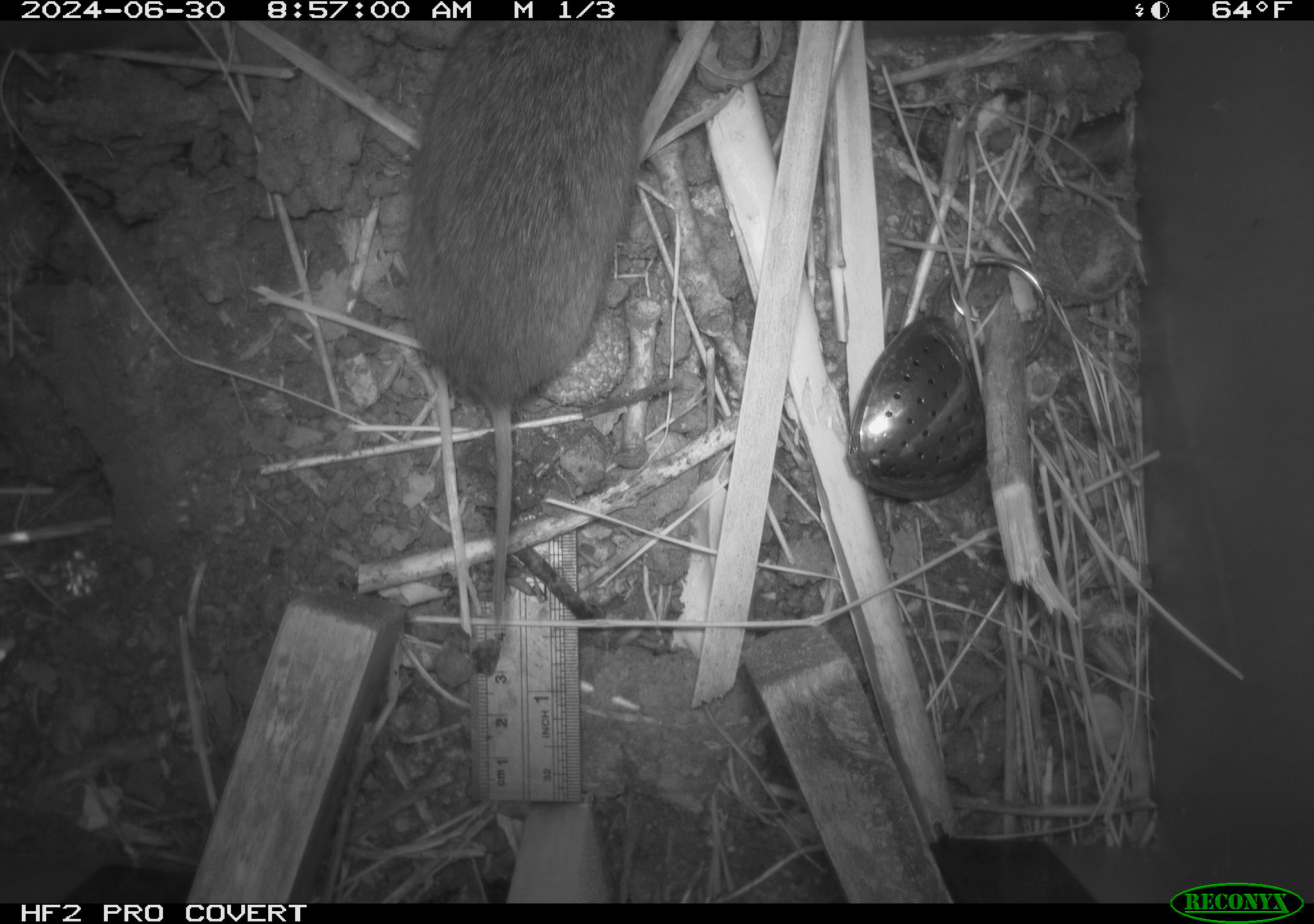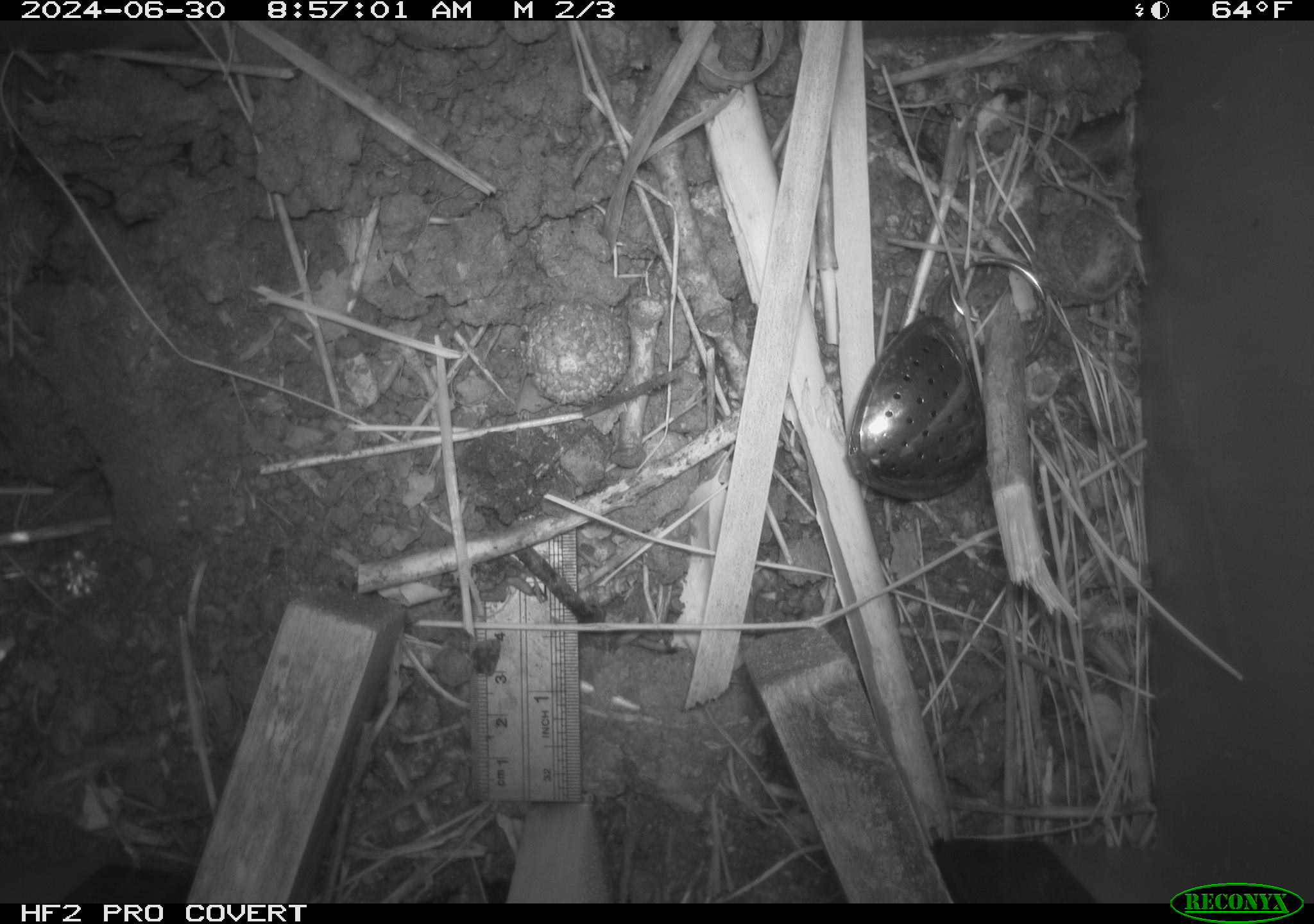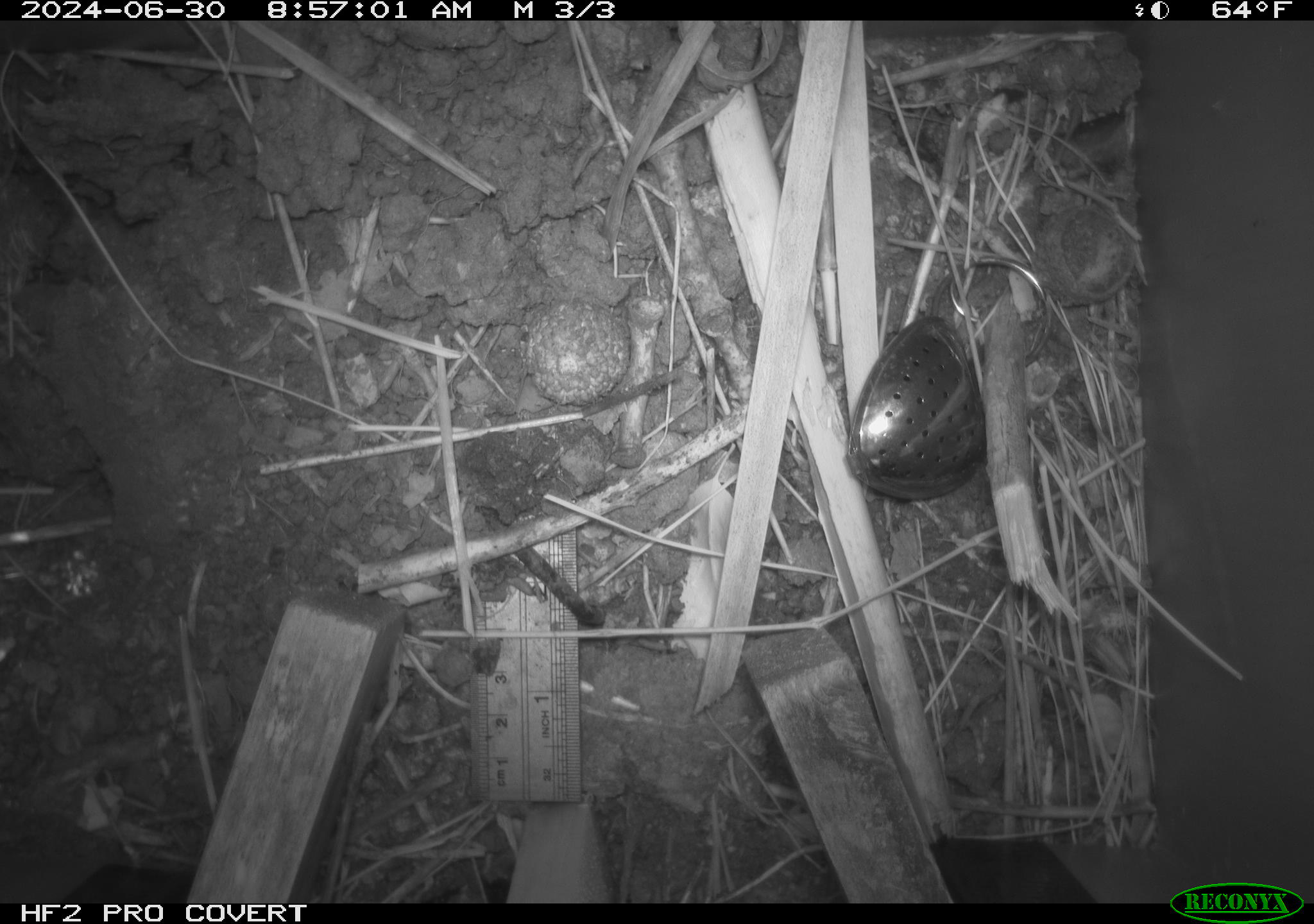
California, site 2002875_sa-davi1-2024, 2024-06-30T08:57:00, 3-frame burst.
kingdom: Animalia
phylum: Chordata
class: Mammalia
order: Rodentia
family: Cricetidae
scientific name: Arvicolinae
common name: voles, lemmings, and muskrats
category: arvicolinae subfamily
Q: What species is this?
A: Arvicolinae subfamily (voles, lemmings, and muskrats) (Arvicolinae).